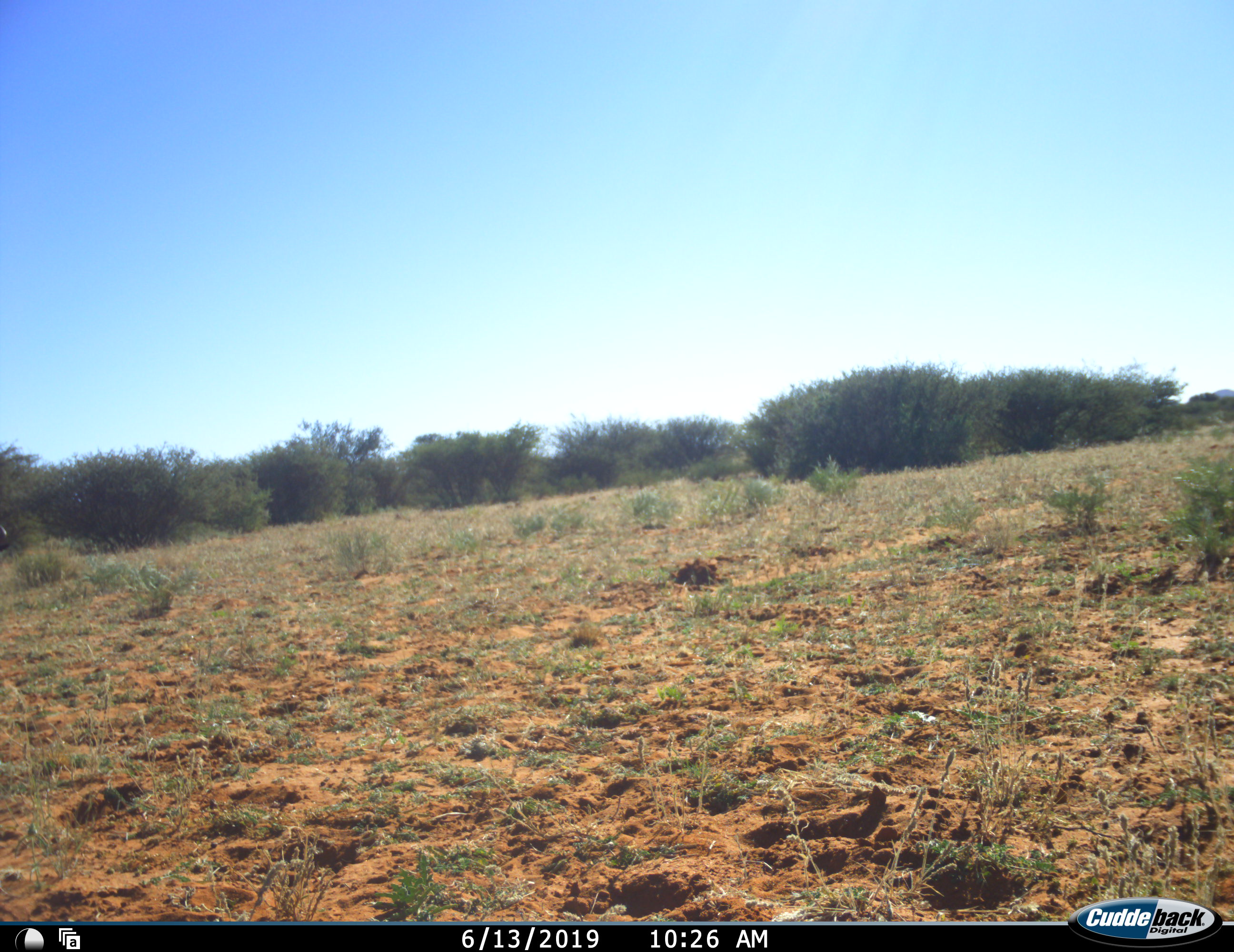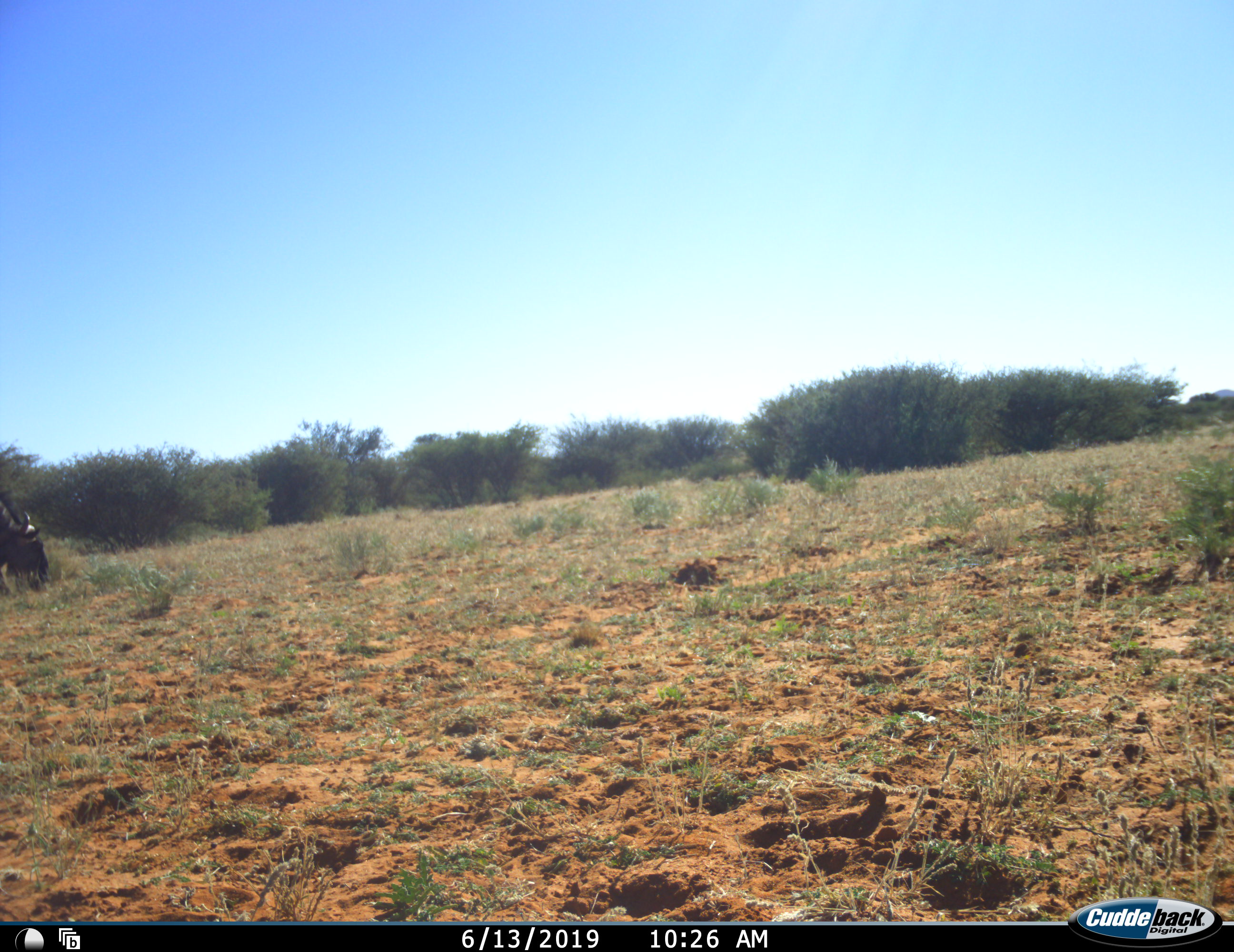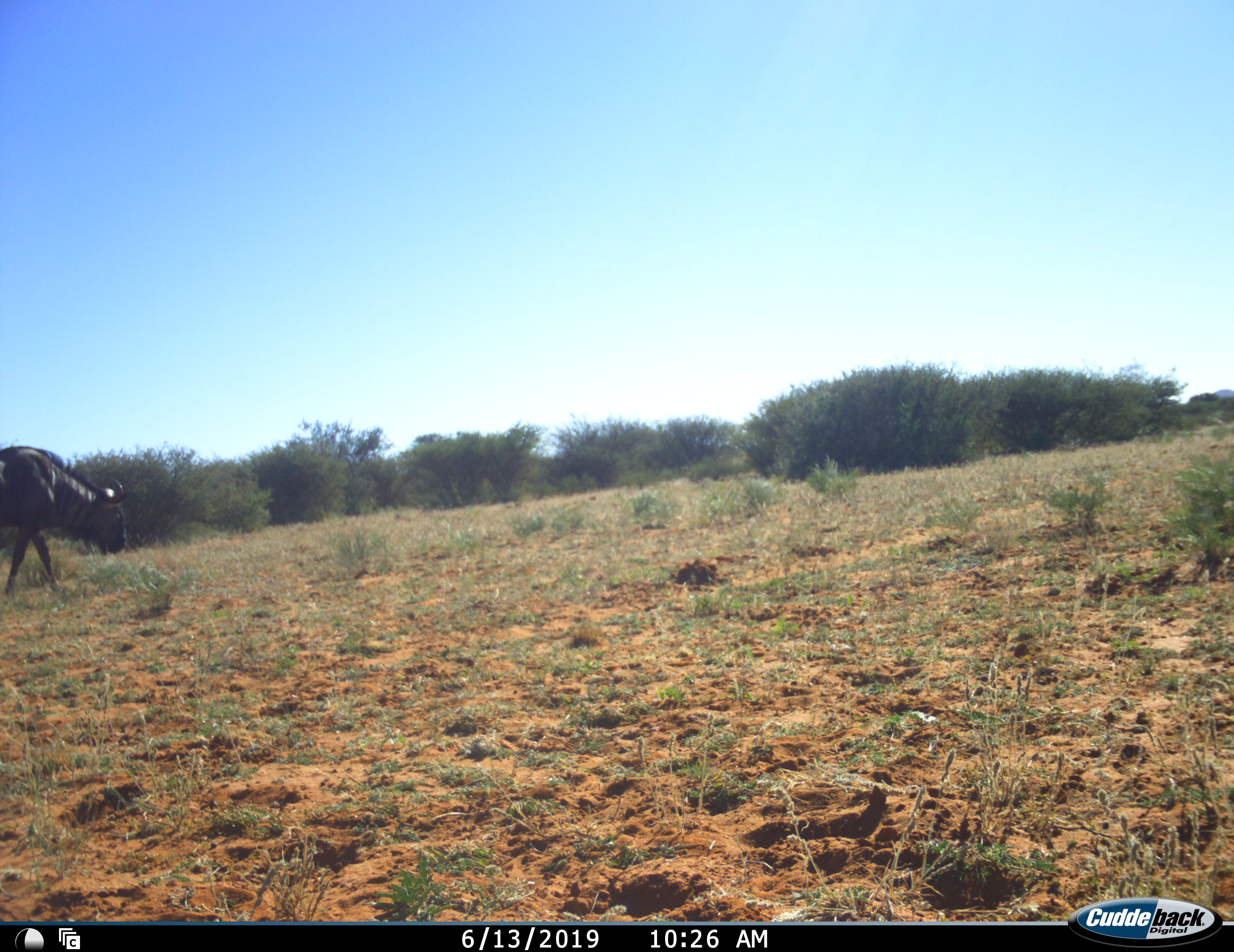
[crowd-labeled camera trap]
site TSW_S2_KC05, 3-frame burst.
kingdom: Animalia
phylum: Chordata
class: Mammalia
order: Artiodactyla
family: Bovidae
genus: Connochaetes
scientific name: Connochaetes taurinus taurinus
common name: blue wildebeest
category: wildebeestblue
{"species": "wildebeestblue (blue wildebeest) (Connochaetes taurinus taurinus)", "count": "1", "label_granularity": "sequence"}